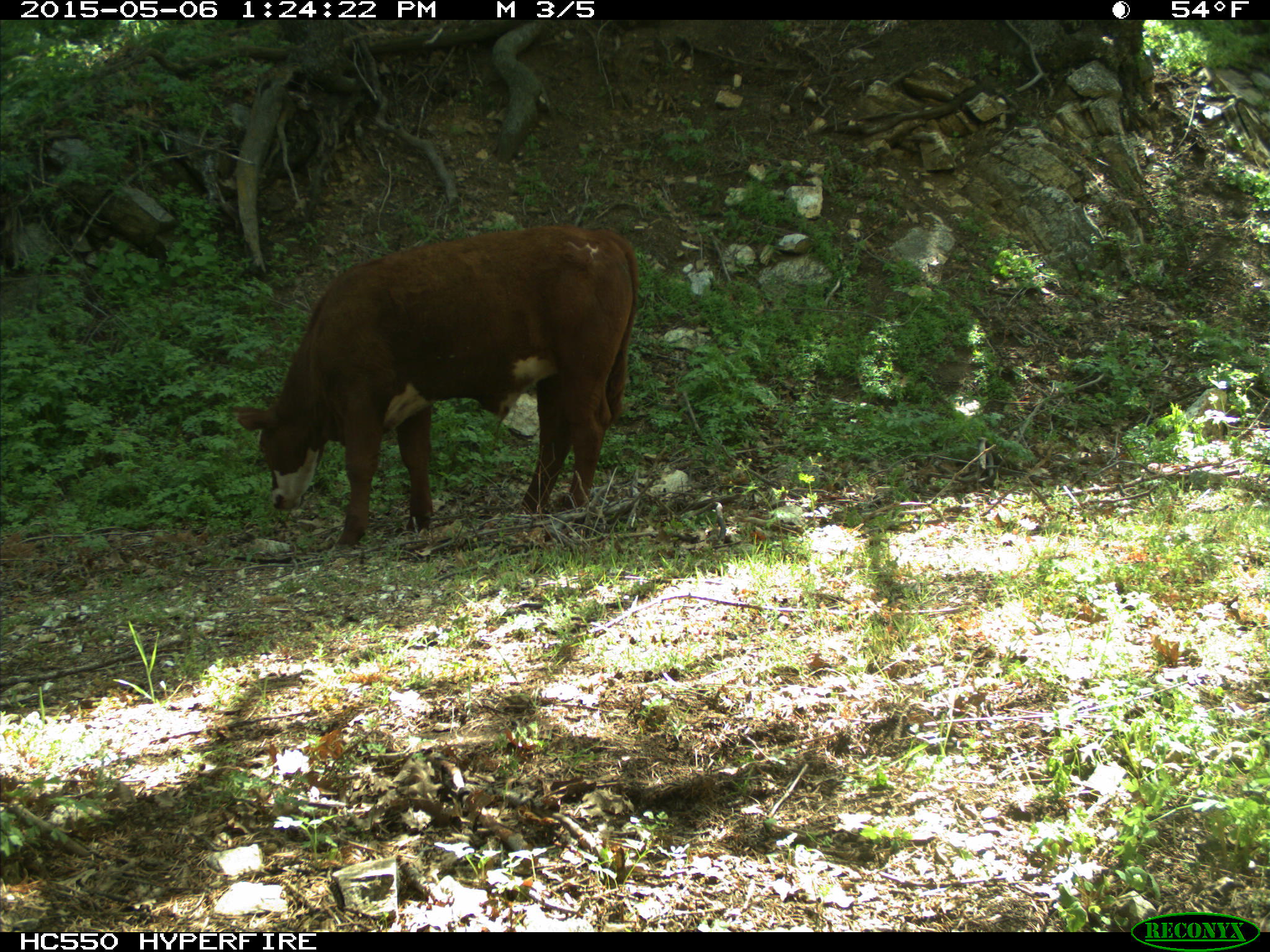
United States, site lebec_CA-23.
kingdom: Animalia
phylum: Chordata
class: Mammalia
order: Artiodactyla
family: Bovidae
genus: Bos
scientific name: Bos taurus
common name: domestic cow